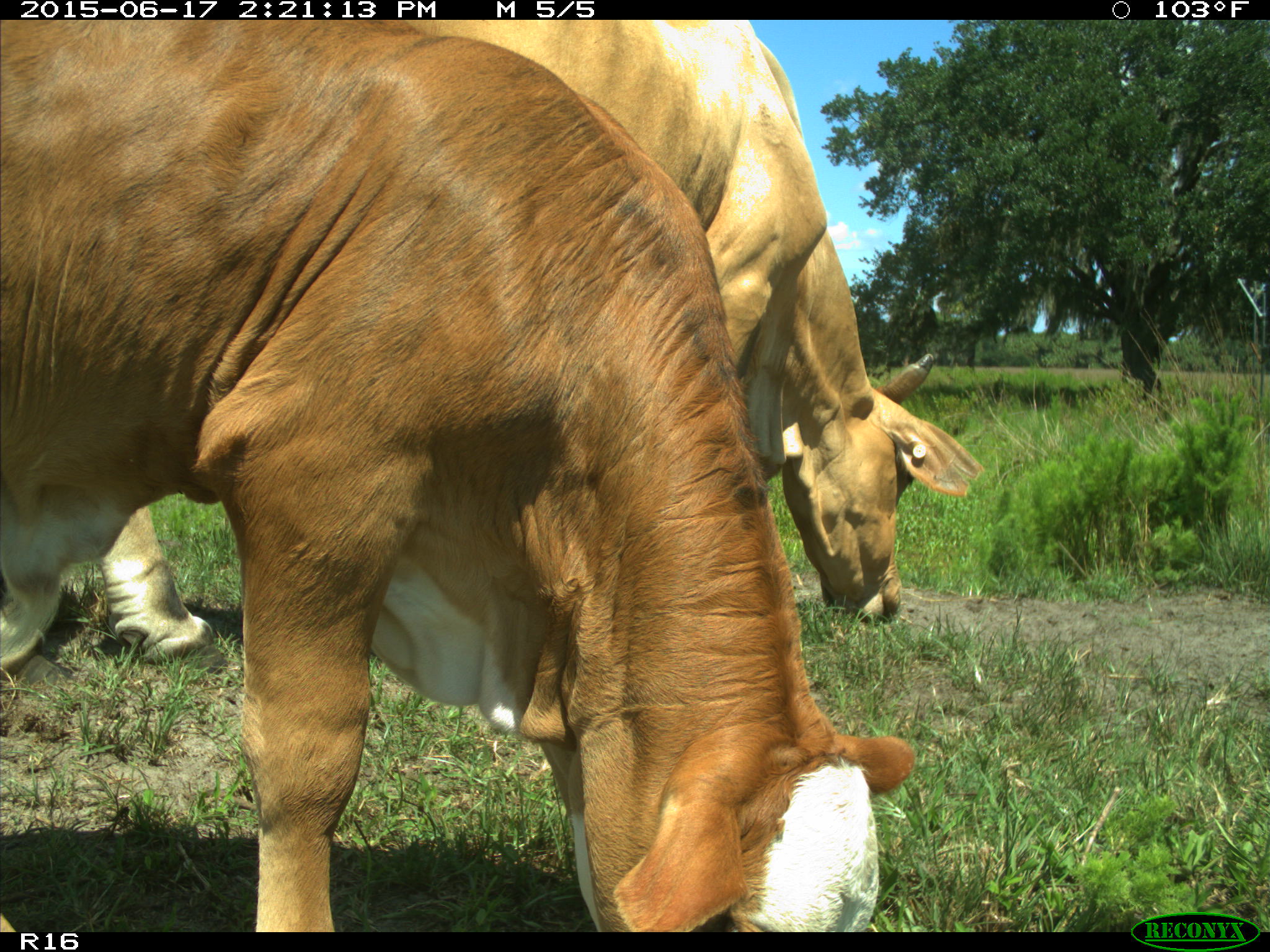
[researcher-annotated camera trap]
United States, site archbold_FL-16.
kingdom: Animalia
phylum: Chordata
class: Mammalia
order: Artiodactyla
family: Bovidae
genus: Bos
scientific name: Bos taurus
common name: domestic cow